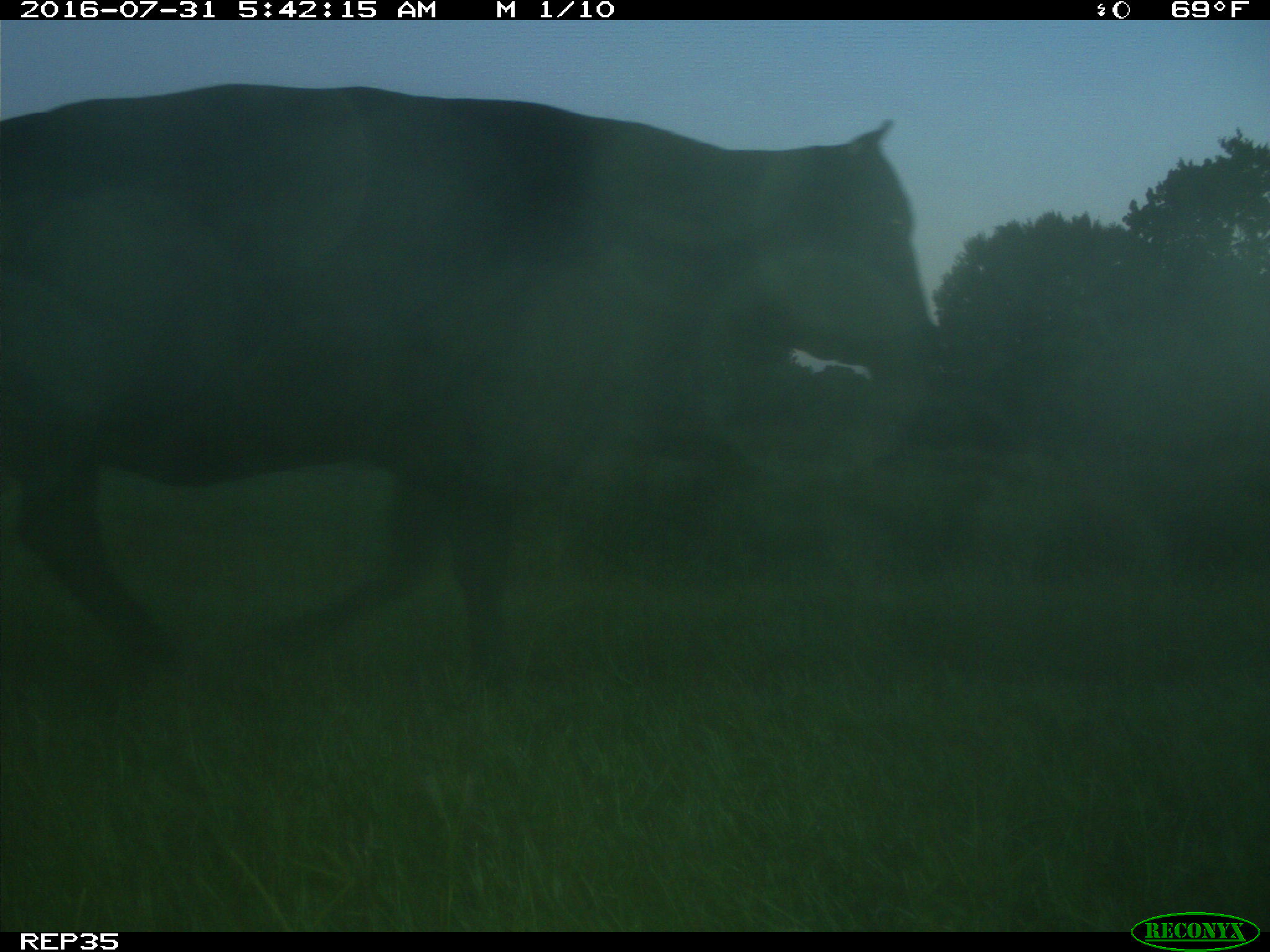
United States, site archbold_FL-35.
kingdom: Animalia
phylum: Chordata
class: Mammalia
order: Artiodactyla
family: Bovidae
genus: Bos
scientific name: Bos taurus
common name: domestic cow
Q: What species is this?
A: Bos taurus (domestic cow).